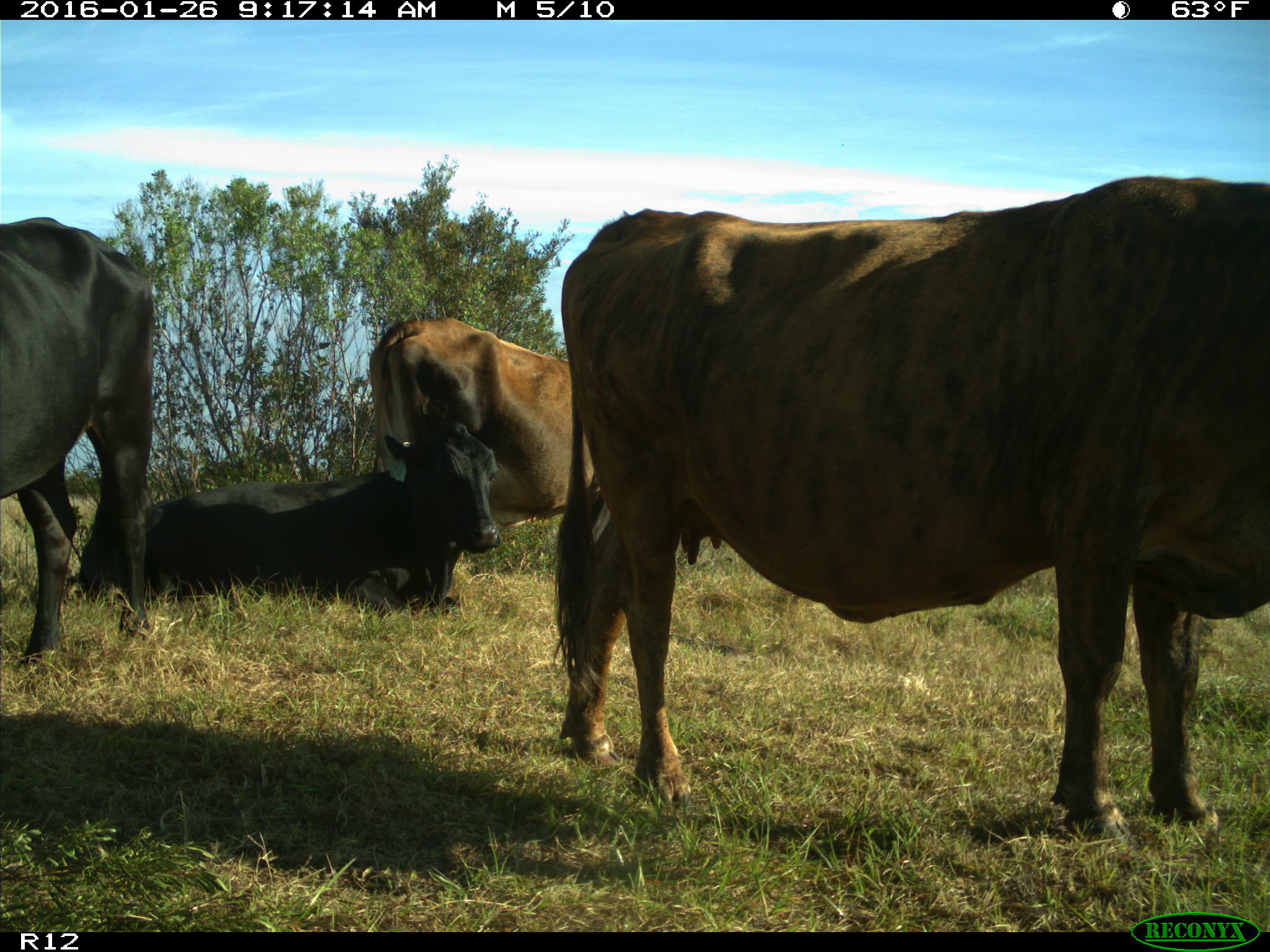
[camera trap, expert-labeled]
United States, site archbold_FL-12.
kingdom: Animalia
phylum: Chordata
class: Mammalia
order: Artiodactyla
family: Bovidae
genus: Bos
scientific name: Bos taurus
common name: domestic cow